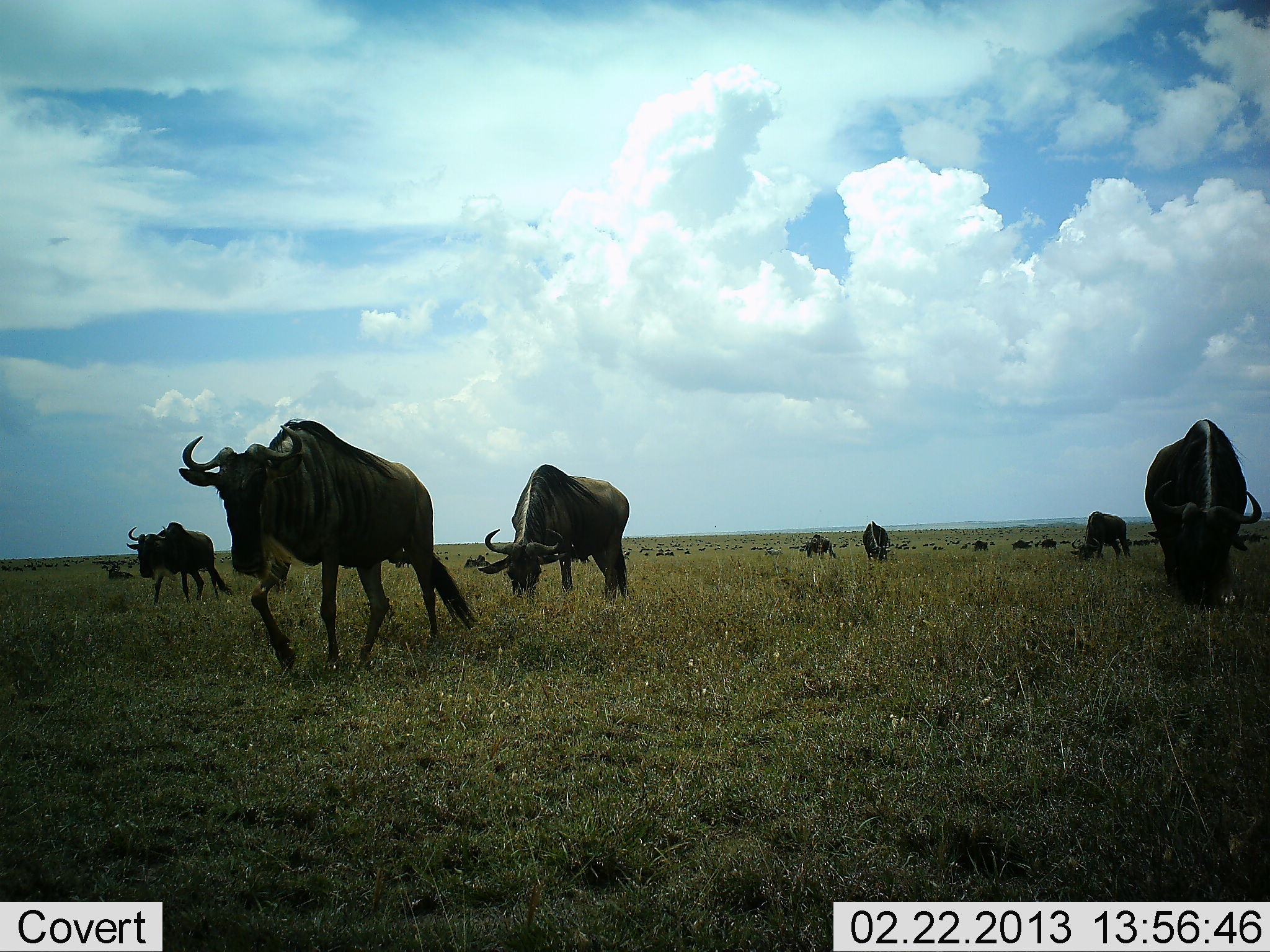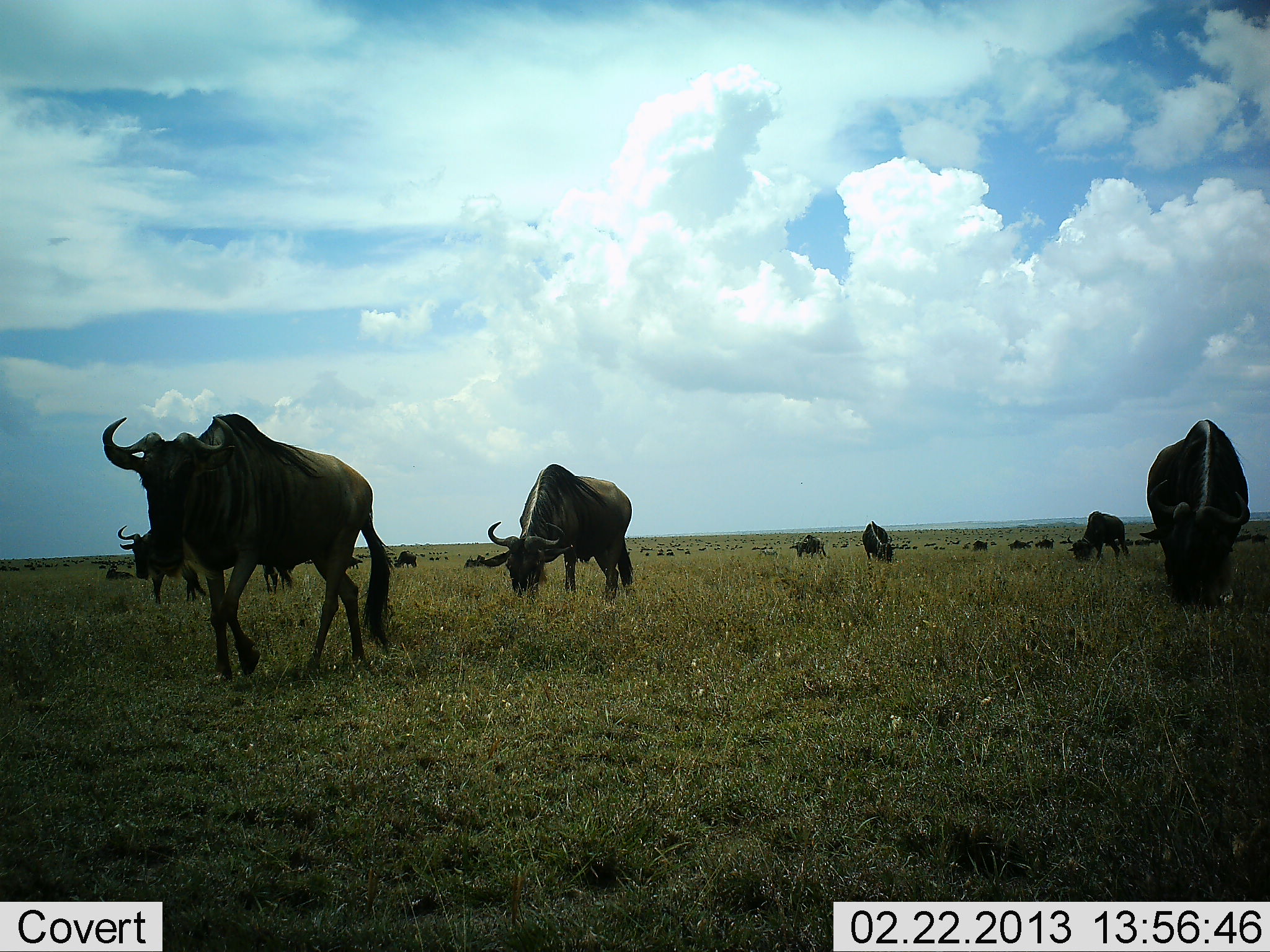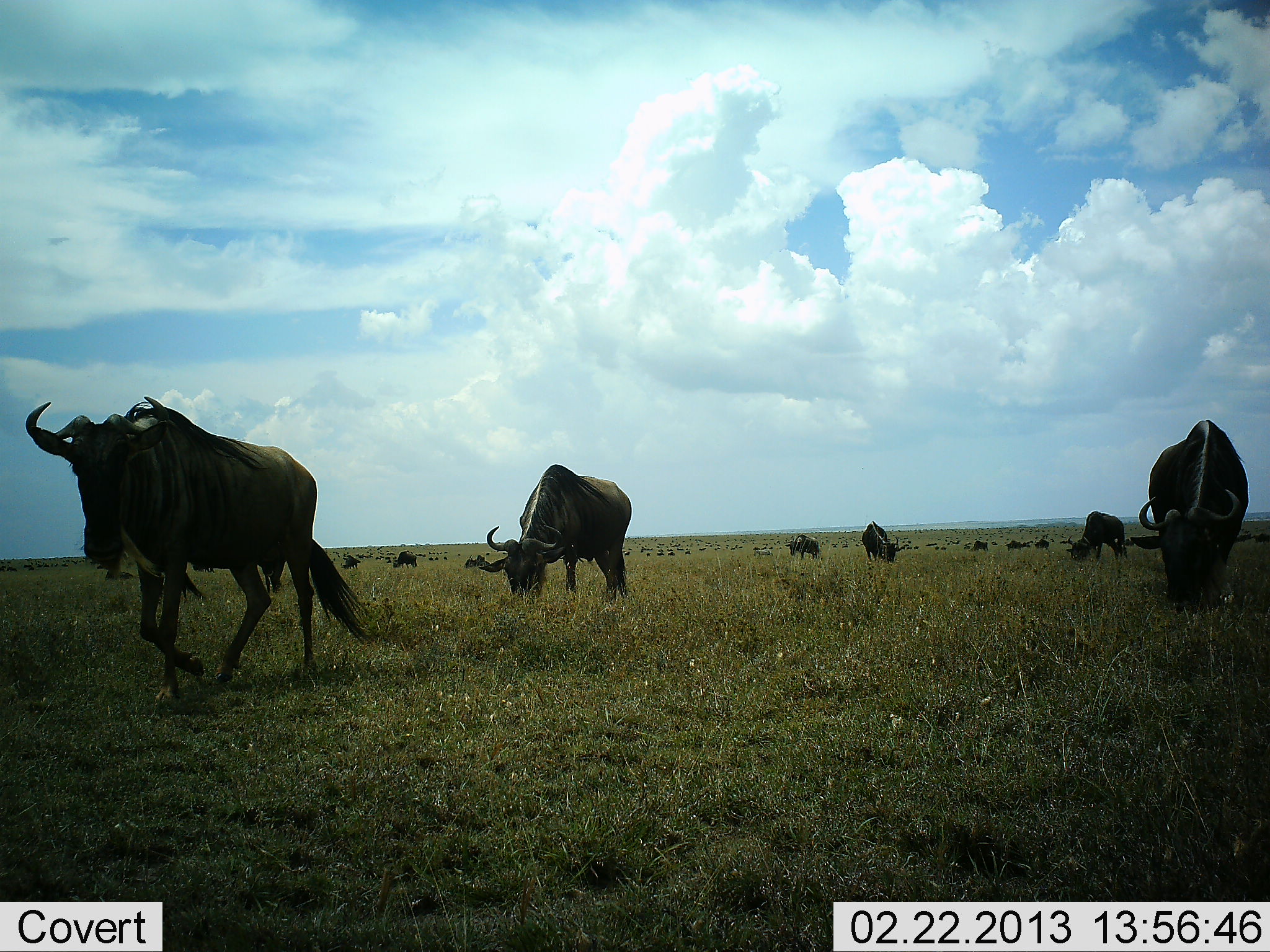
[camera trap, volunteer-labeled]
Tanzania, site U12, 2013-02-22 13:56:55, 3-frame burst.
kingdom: Animalia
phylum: Chordata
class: Mammalia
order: Artiodactyla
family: Bovidae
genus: Connochaetes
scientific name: Connochaetes taurinus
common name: blue wildebeest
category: wildebeest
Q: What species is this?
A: Wildebeest (blue wildebeest) (Connochaetes taurinus).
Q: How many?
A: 11-50.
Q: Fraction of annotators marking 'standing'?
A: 50%.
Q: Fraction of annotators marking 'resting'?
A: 5%.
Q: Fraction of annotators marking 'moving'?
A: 87%.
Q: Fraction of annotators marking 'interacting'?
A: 3%.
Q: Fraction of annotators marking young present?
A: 5%.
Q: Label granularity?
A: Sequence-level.